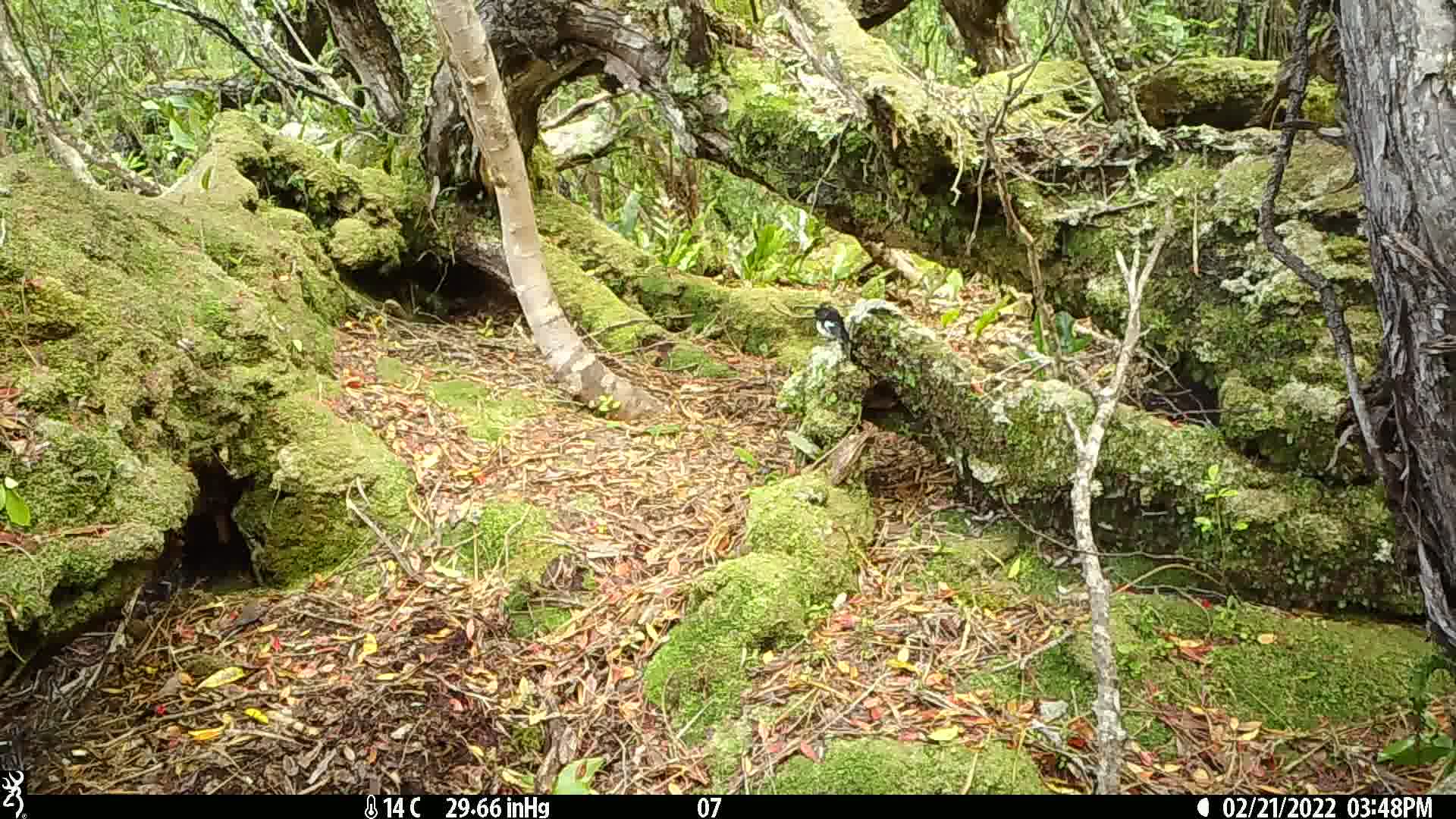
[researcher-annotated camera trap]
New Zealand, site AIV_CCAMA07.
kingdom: Animalia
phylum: Chordata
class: Aves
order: Passeriformes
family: Petroicidae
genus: Petroica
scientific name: Petroica macrocephala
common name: tomtit